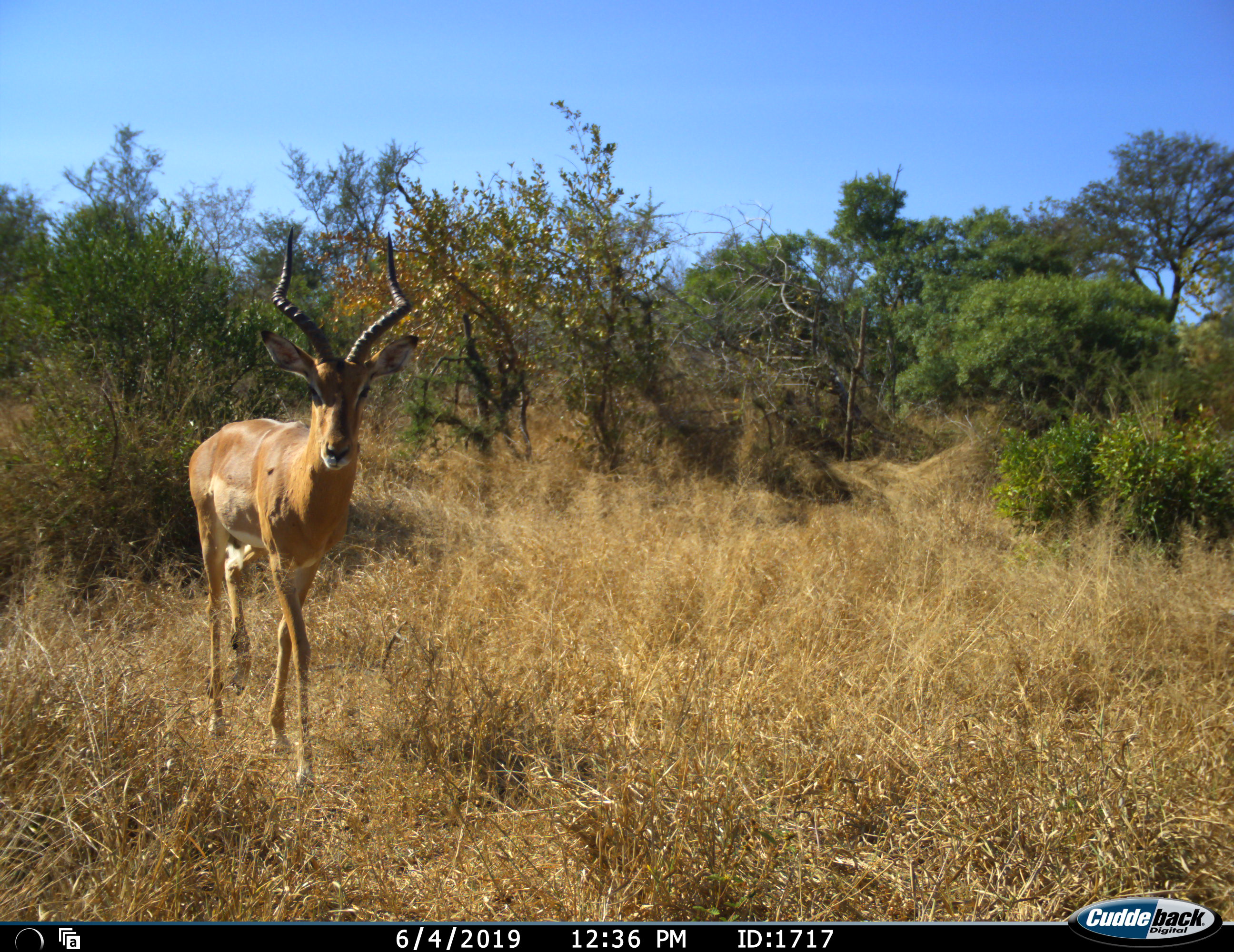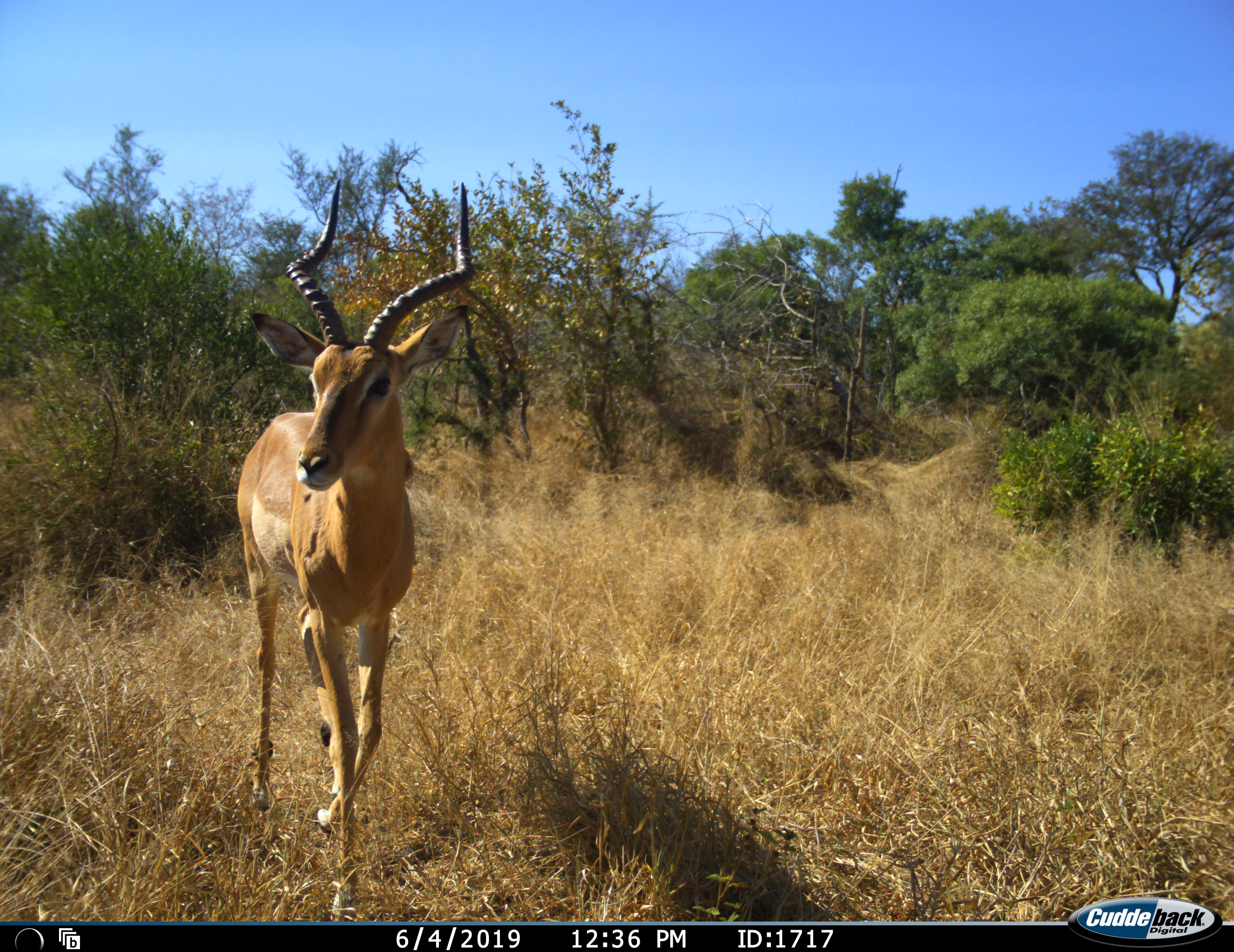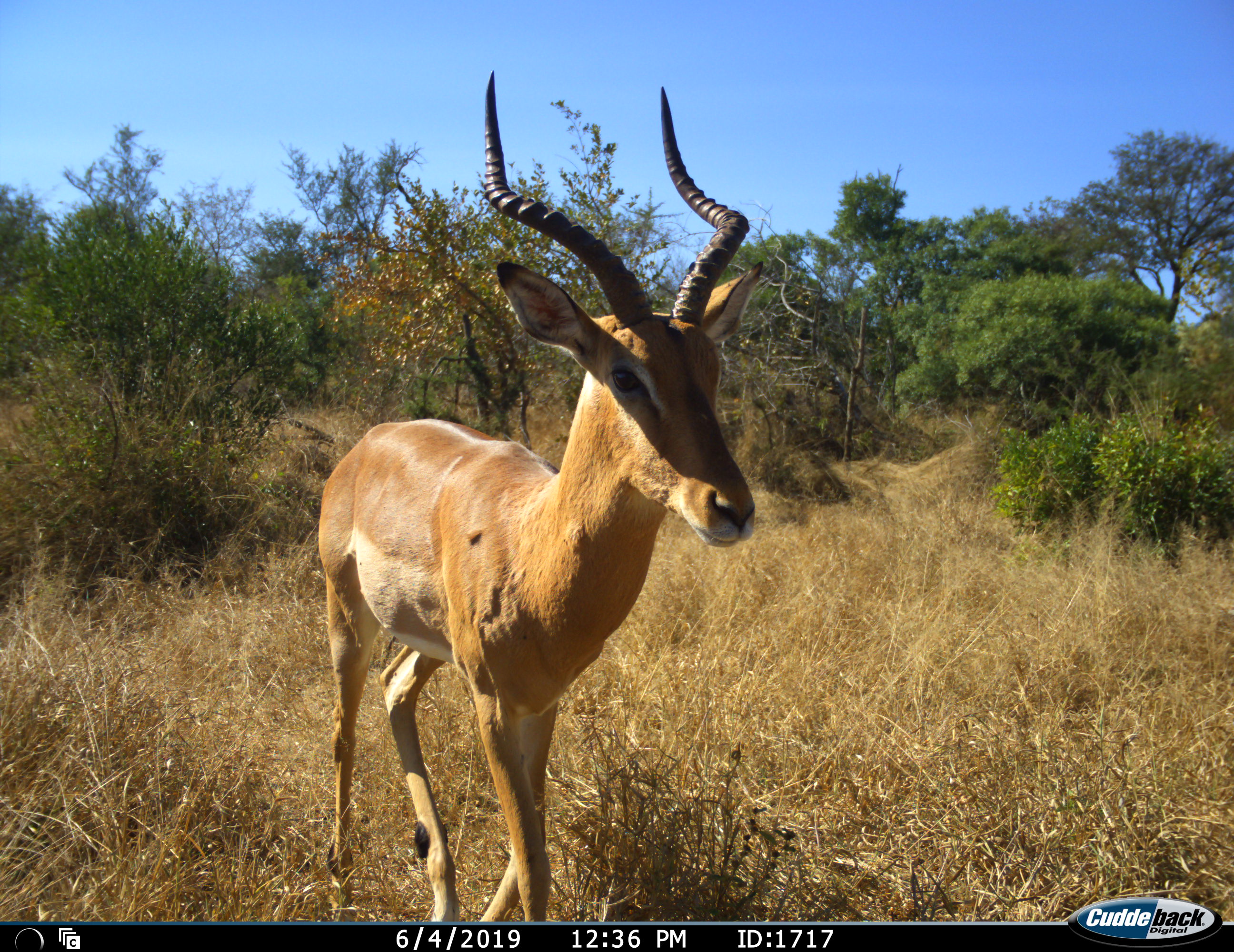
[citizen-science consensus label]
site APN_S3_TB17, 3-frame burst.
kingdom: Animalia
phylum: Chordata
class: Mammalia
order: Artiodactyla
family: Bovidae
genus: Aepyceros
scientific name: Aepyceros melampus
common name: impala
Impala (Aepyceros melampus), count 1. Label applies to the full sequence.